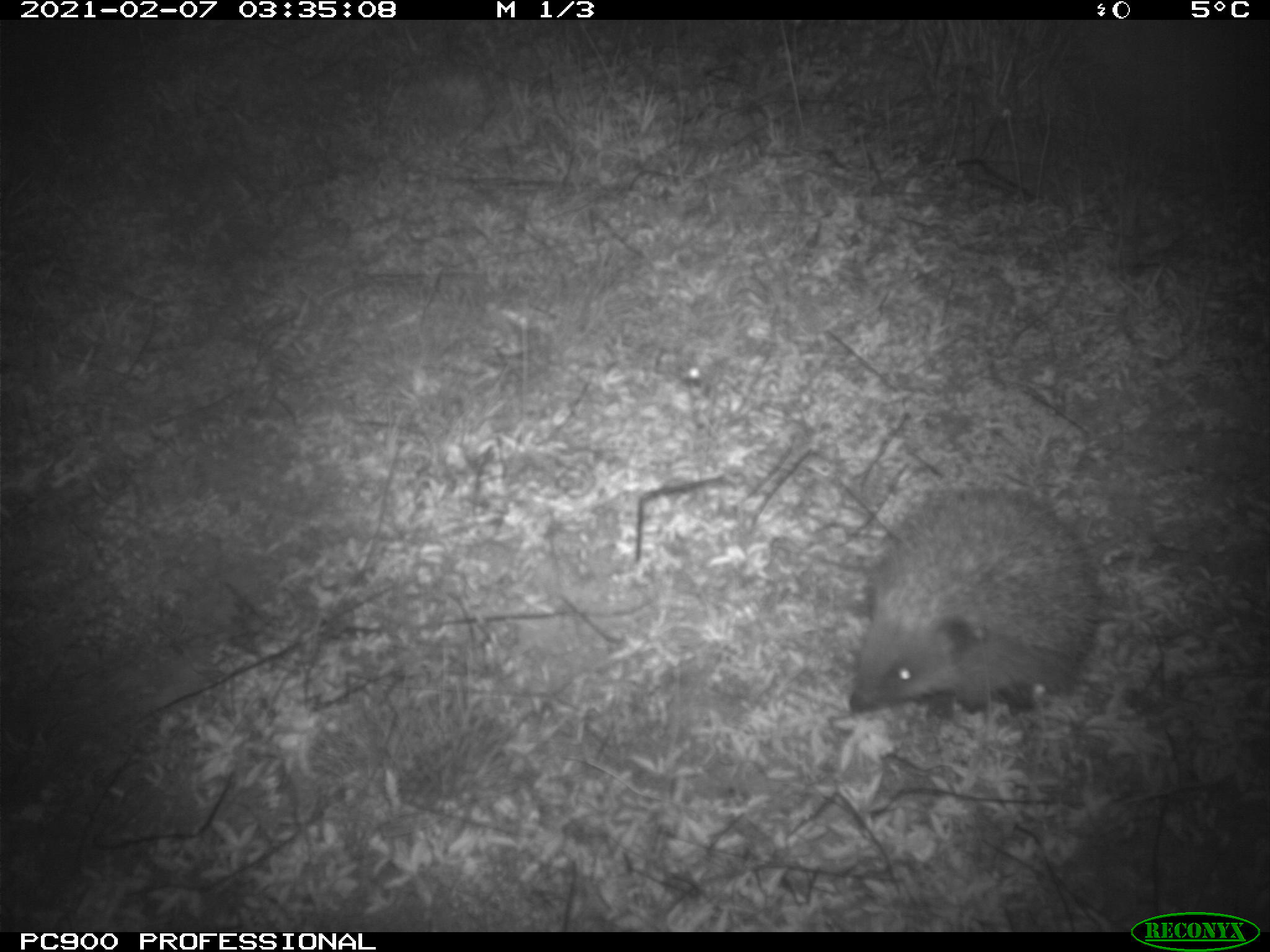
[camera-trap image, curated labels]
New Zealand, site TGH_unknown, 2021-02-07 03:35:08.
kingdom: Animalia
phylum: Chordata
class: Mammalia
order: Eulipotyphla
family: Erinaceidae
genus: Erinaceus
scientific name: Erinaceus europaeus europaeus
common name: european hedgehog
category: hedgehog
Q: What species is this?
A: Hedgehog (european hedgehog) (Erinaceus europaeus europaeus).